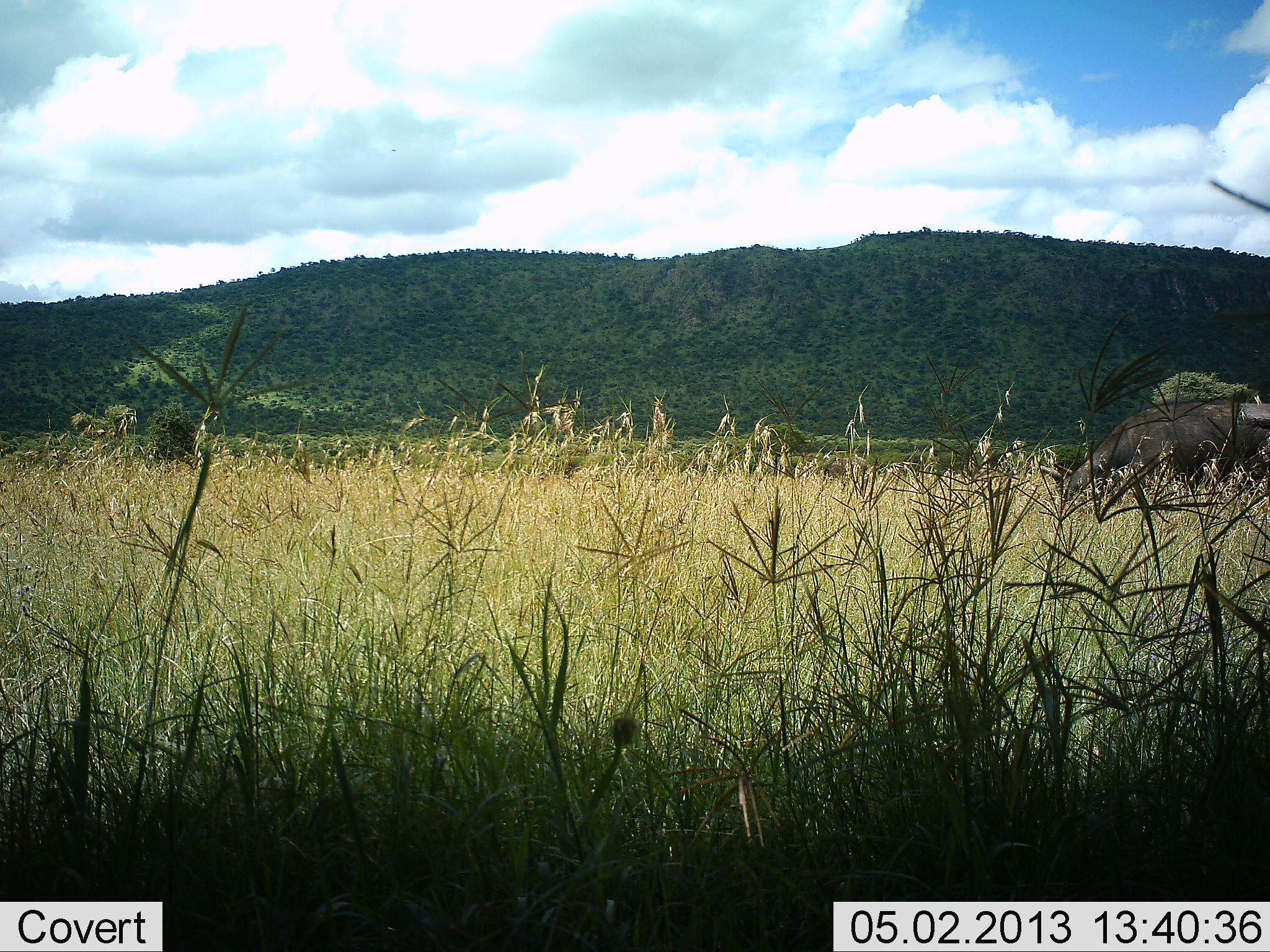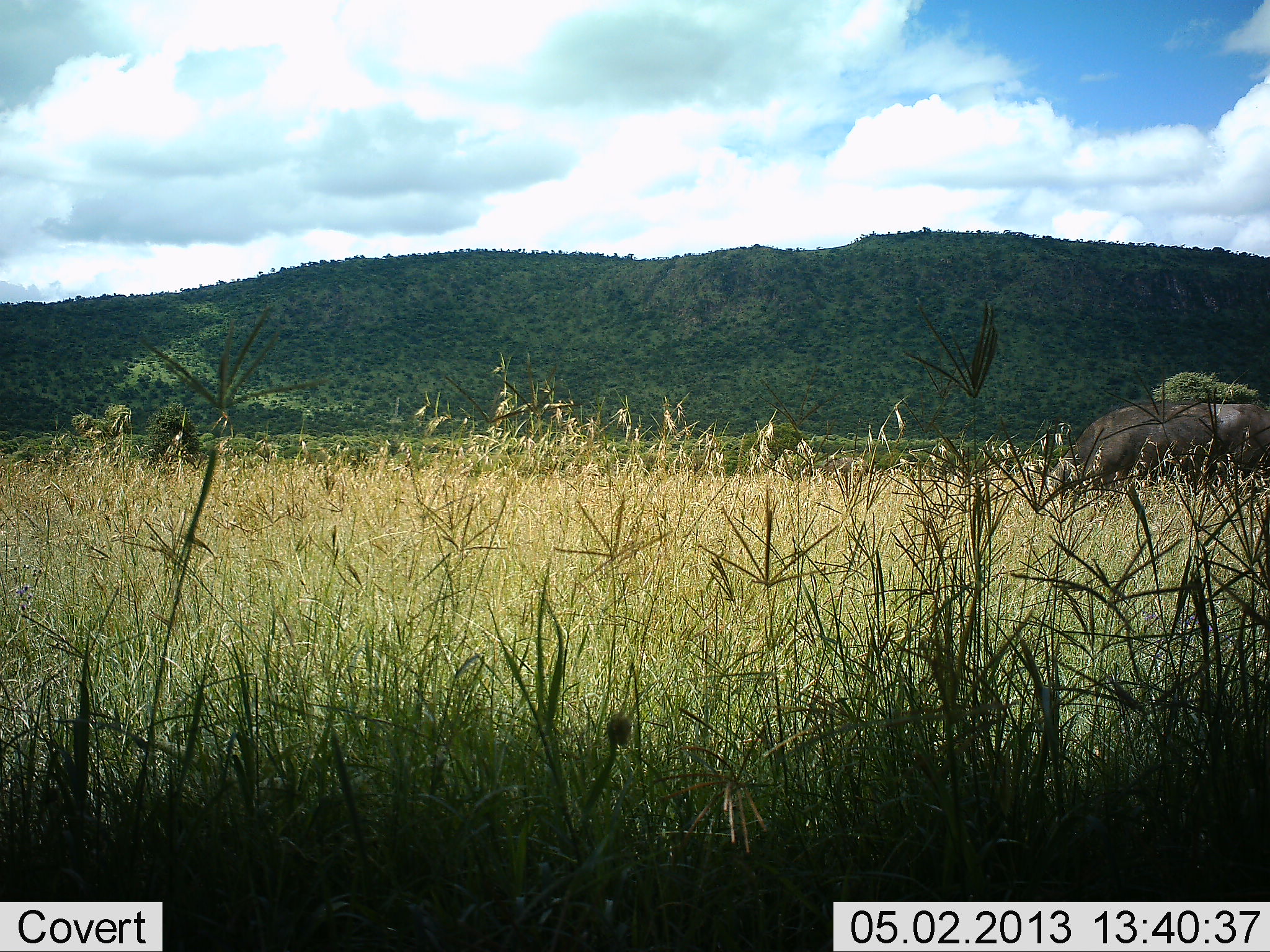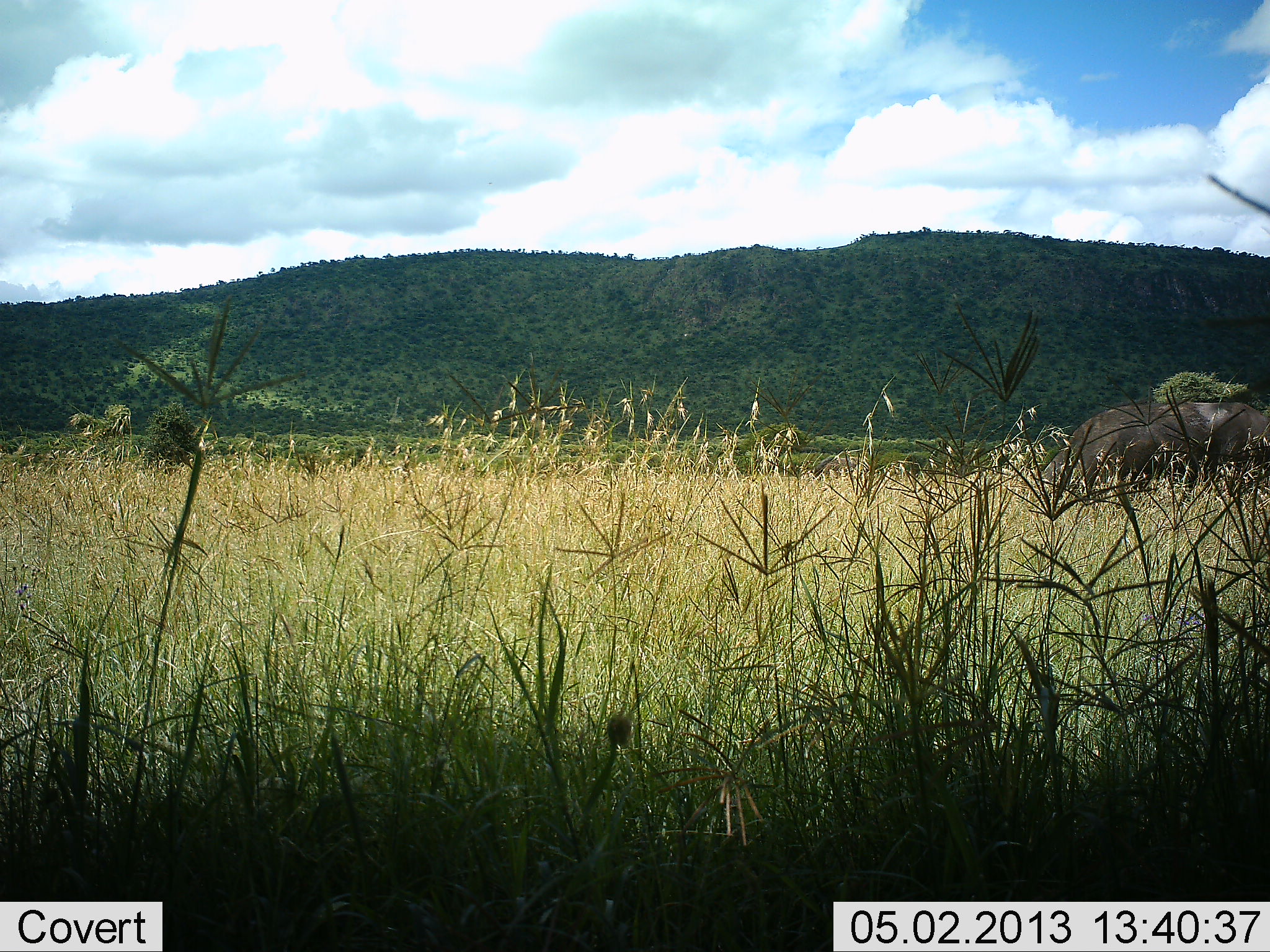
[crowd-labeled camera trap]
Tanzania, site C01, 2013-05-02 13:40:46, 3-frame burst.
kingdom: Animalia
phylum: Chordata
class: Mammalia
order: Proboscidea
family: Elephantidae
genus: Loxodonta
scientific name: Loxodonta africana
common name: african bush elephant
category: elephant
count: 1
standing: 0%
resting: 17%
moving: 83%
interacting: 0%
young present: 0%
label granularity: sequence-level